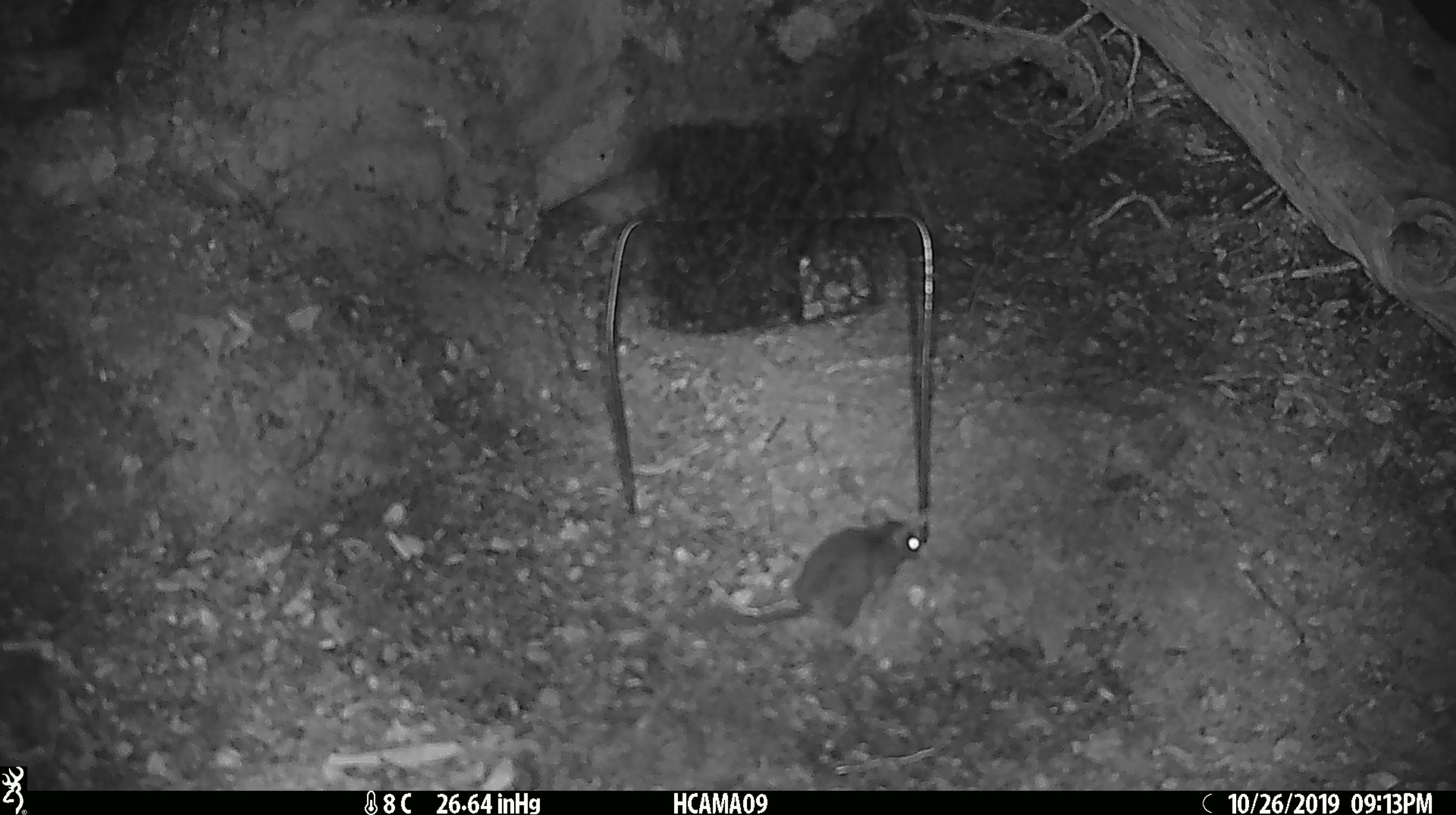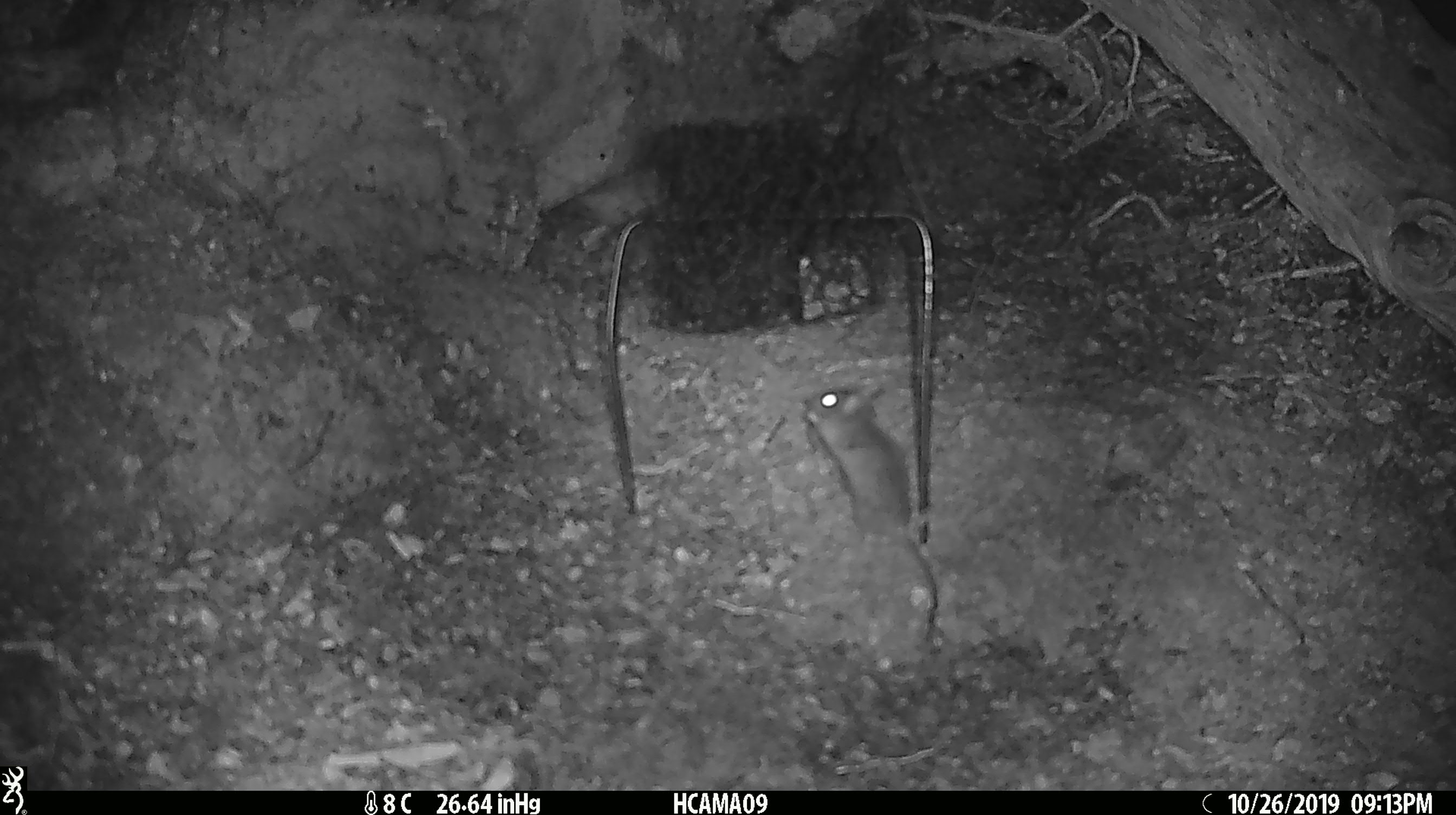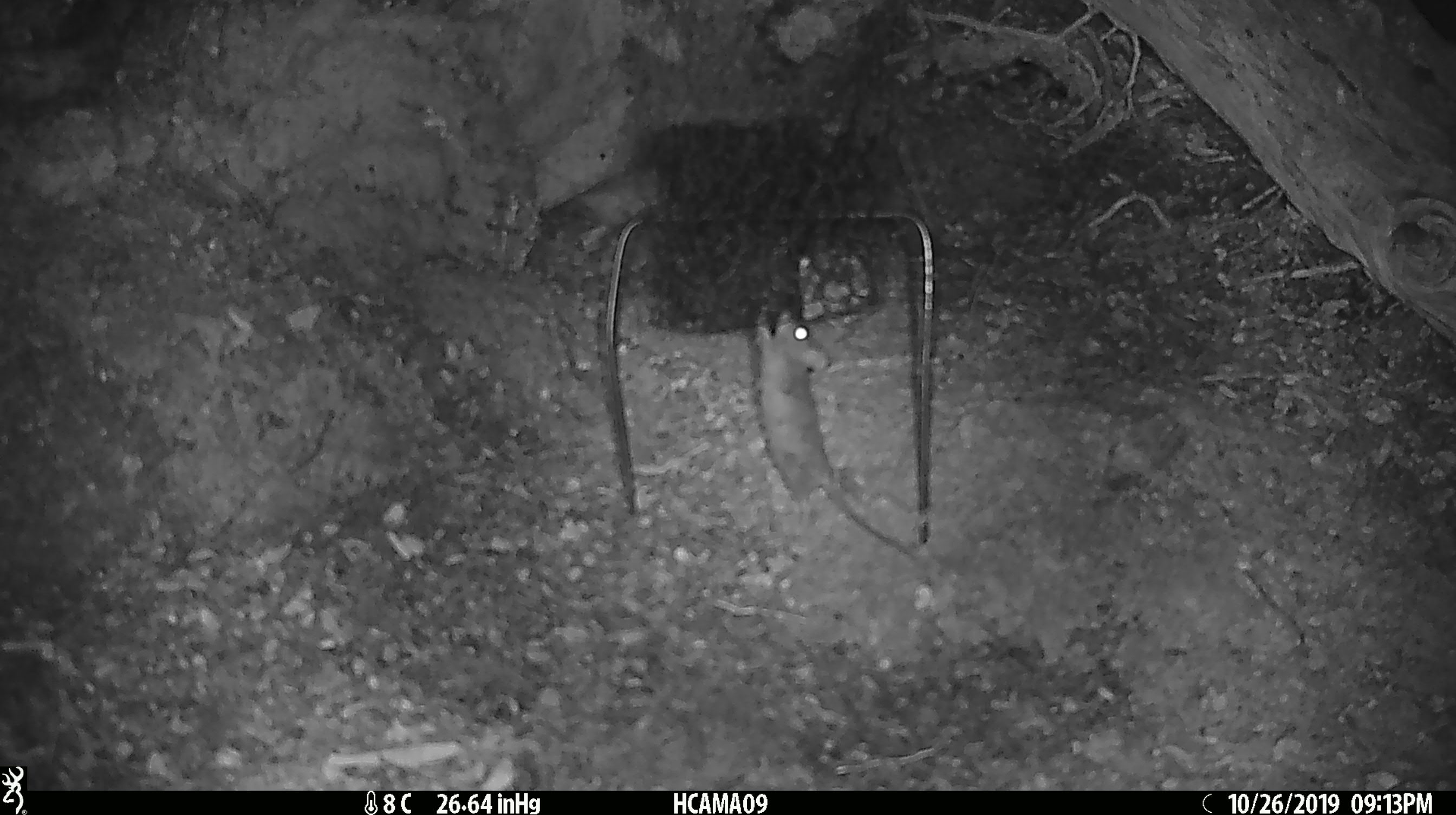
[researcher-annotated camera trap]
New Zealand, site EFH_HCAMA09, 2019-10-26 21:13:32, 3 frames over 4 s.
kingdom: Animalia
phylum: Chordata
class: Mammalia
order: Rodentia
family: Muridae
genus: Mus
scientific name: Mus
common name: mouse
Mouse (Mus).